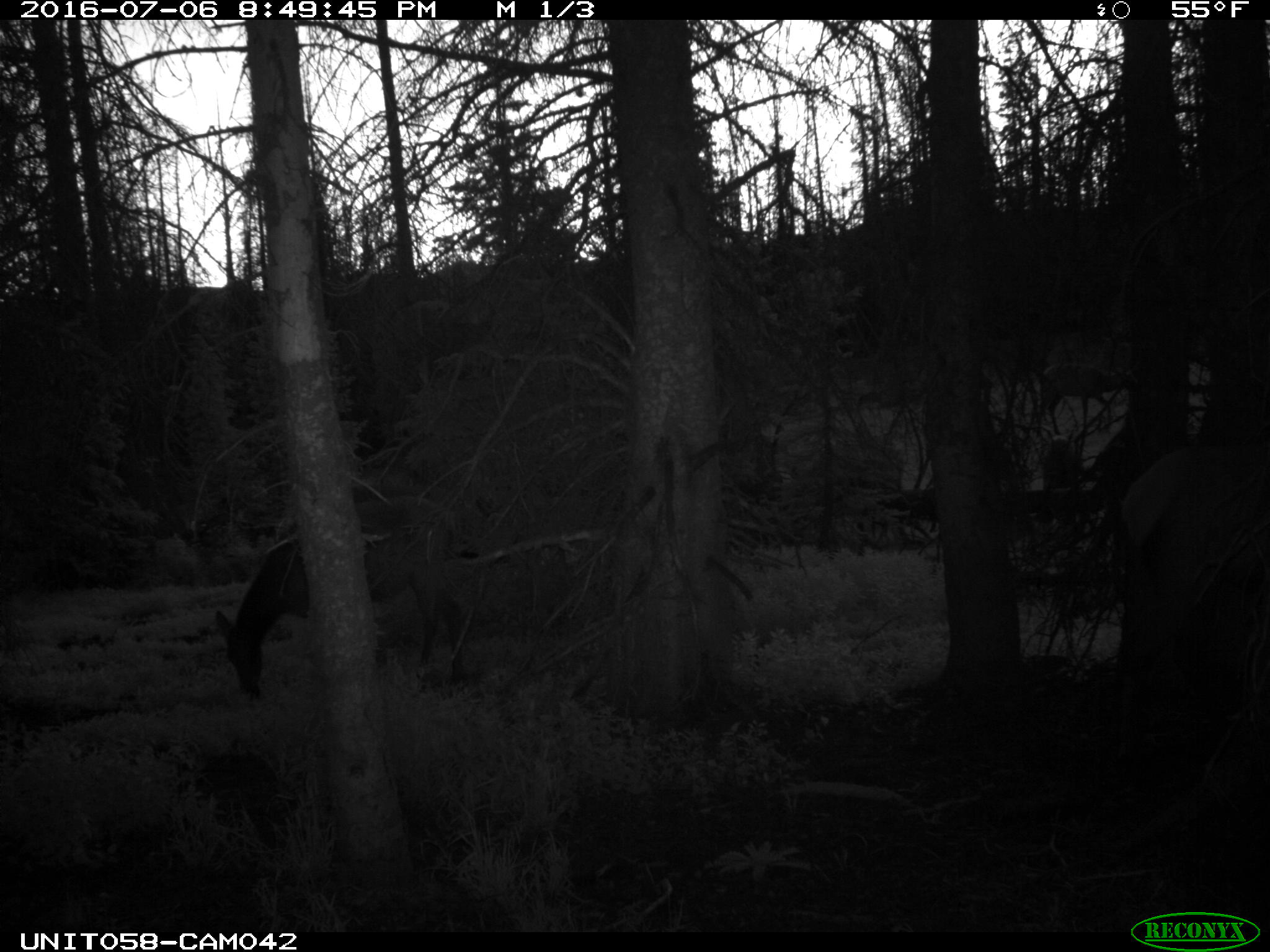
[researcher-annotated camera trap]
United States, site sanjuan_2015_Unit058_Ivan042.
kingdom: Animalia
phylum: Chordata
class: Mammalia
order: Artiodactyla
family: Cervidae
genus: Cervus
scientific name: Cervus elaphus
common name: red deer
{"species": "Cervus elaphus (red deer)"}